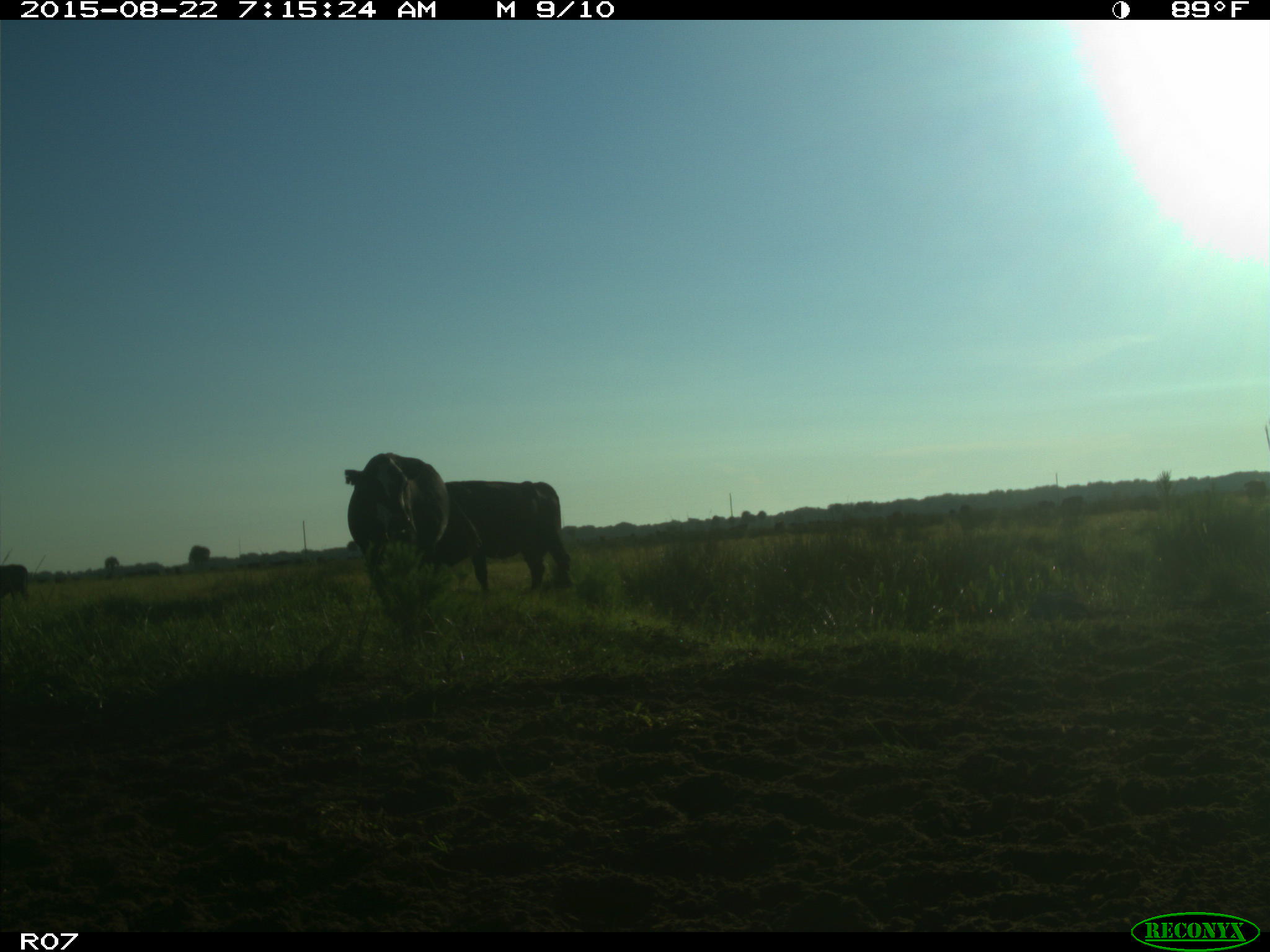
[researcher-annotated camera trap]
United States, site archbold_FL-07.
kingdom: Animalia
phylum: Chordata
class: Mammalia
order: Artiodactyla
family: Bovidae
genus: Bos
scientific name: Bos taurus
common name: domestic cow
Bos taurus (domestic cow).